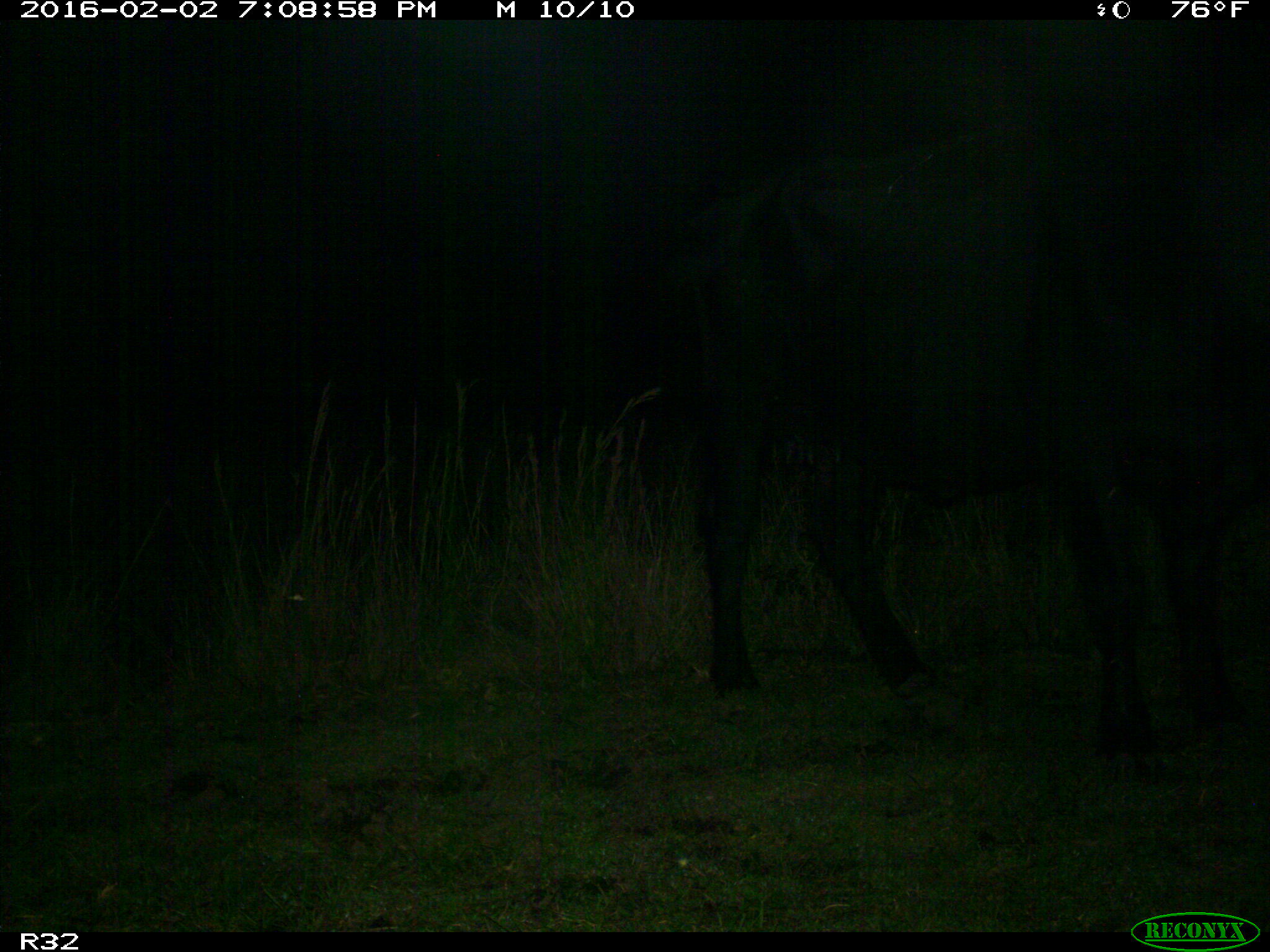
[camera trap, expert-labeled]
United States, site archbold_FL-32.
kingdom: Animalia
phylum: Chordata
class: Mammalia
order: Artiodactyla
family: Bovidae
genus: Bos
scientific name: Bos taurus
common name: domestic cow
Bos taurus (domestic cow).